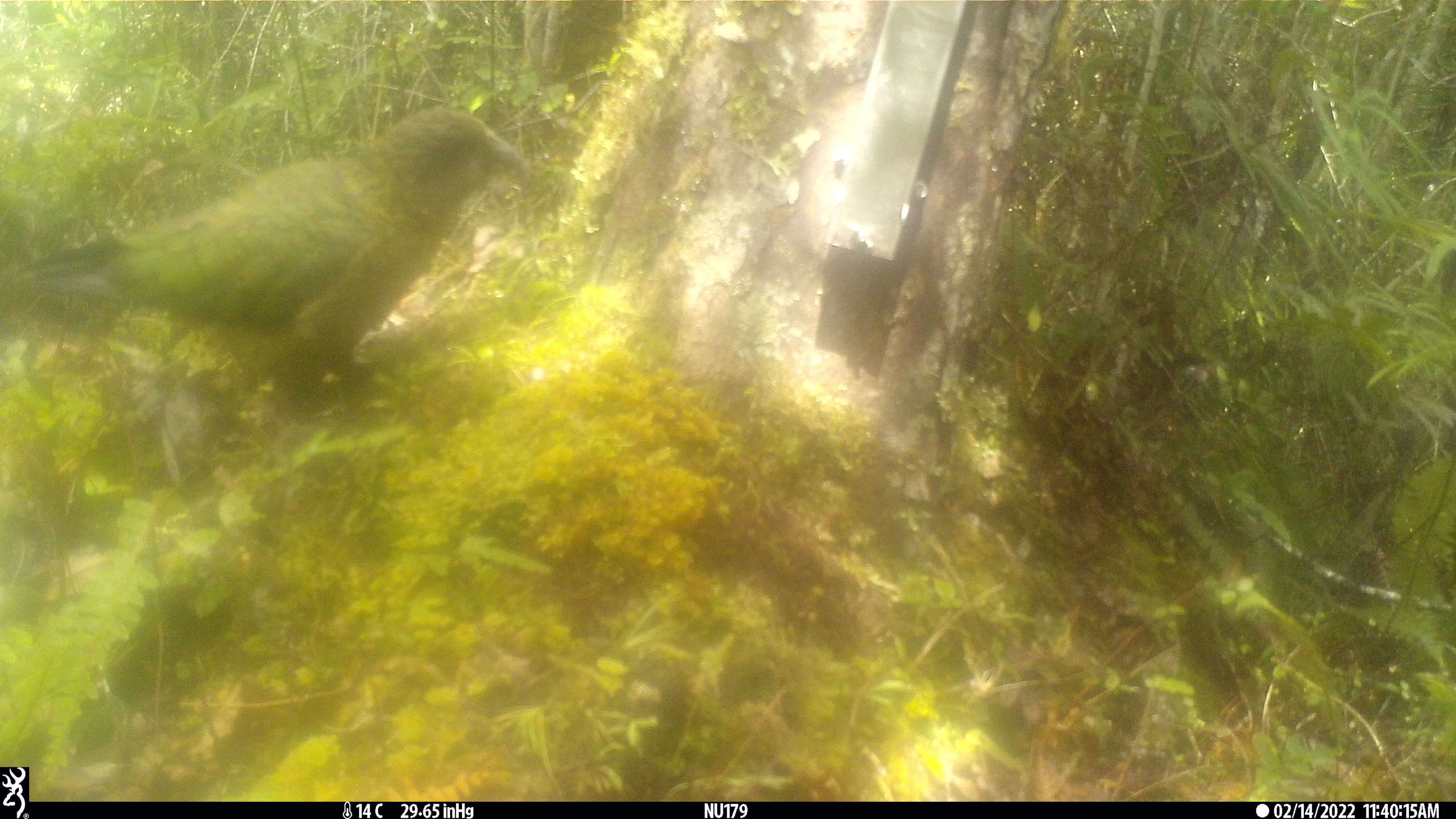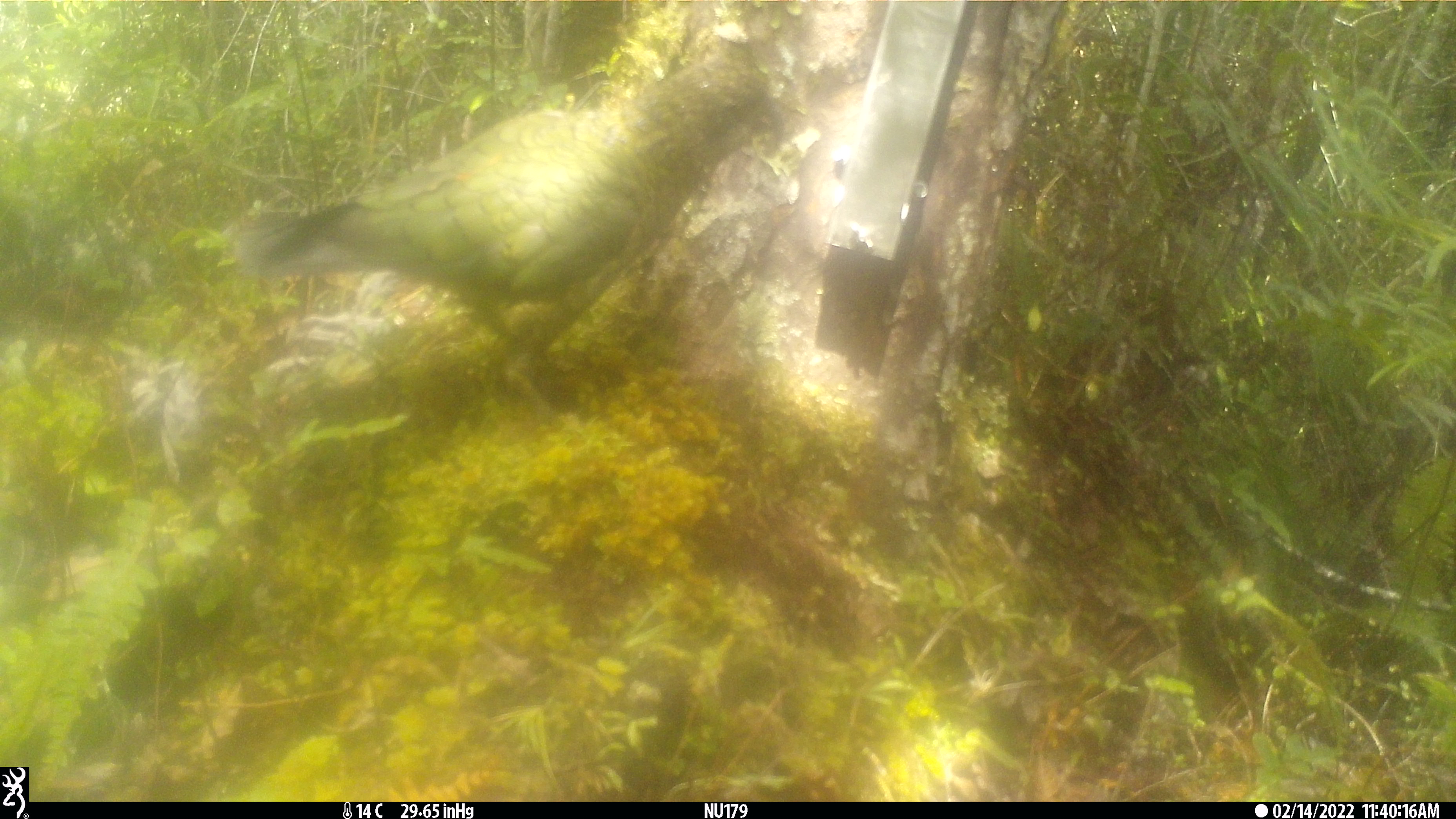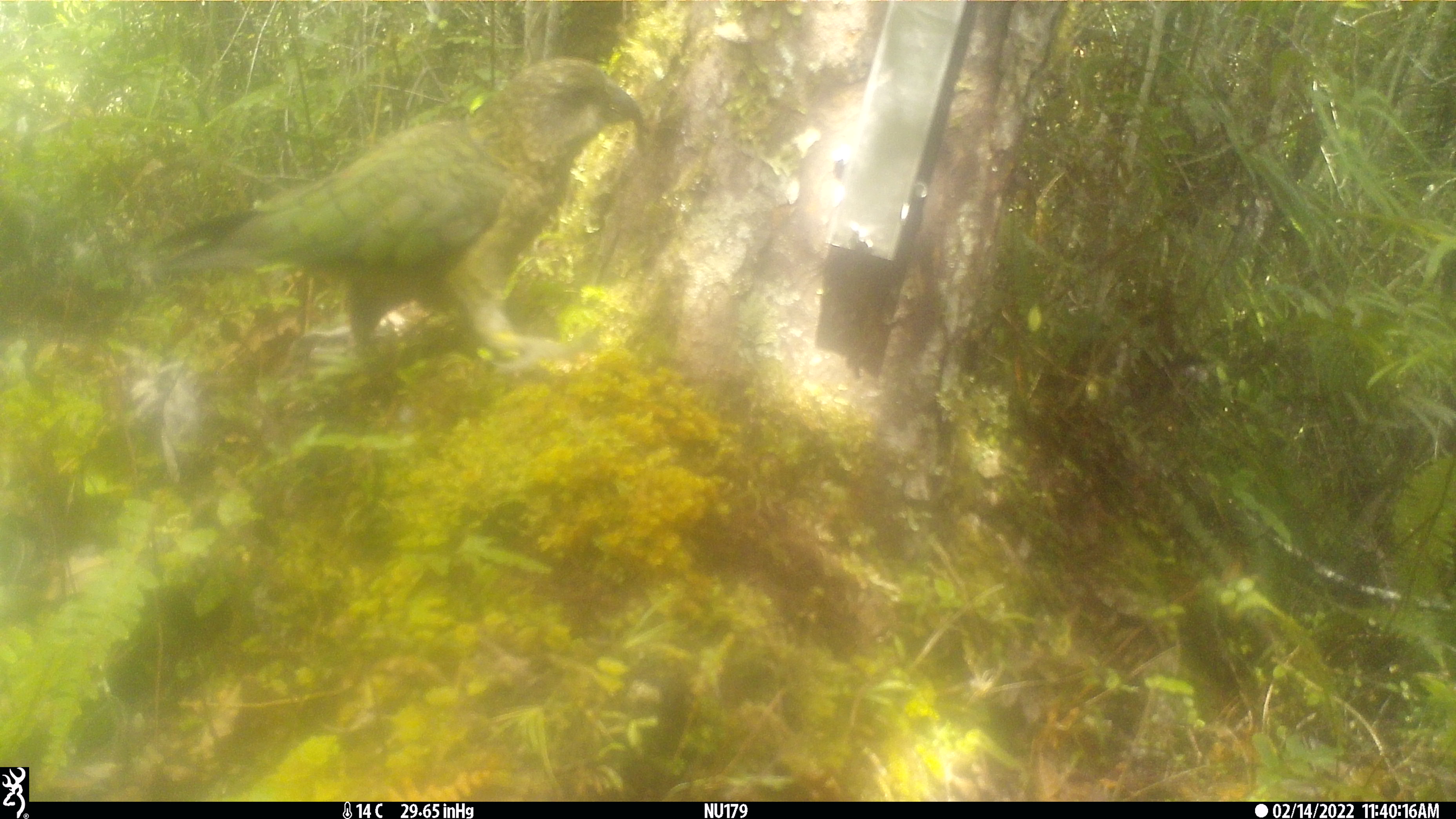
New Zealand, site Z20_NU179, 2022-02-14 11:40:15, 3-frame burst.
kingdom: Animalia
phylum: Chordata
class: Aves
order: Psittaciformes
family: Strigopidae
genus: Nestor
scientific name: Nestor notabilis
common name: kea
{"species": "kea (Nestor notabilis)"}